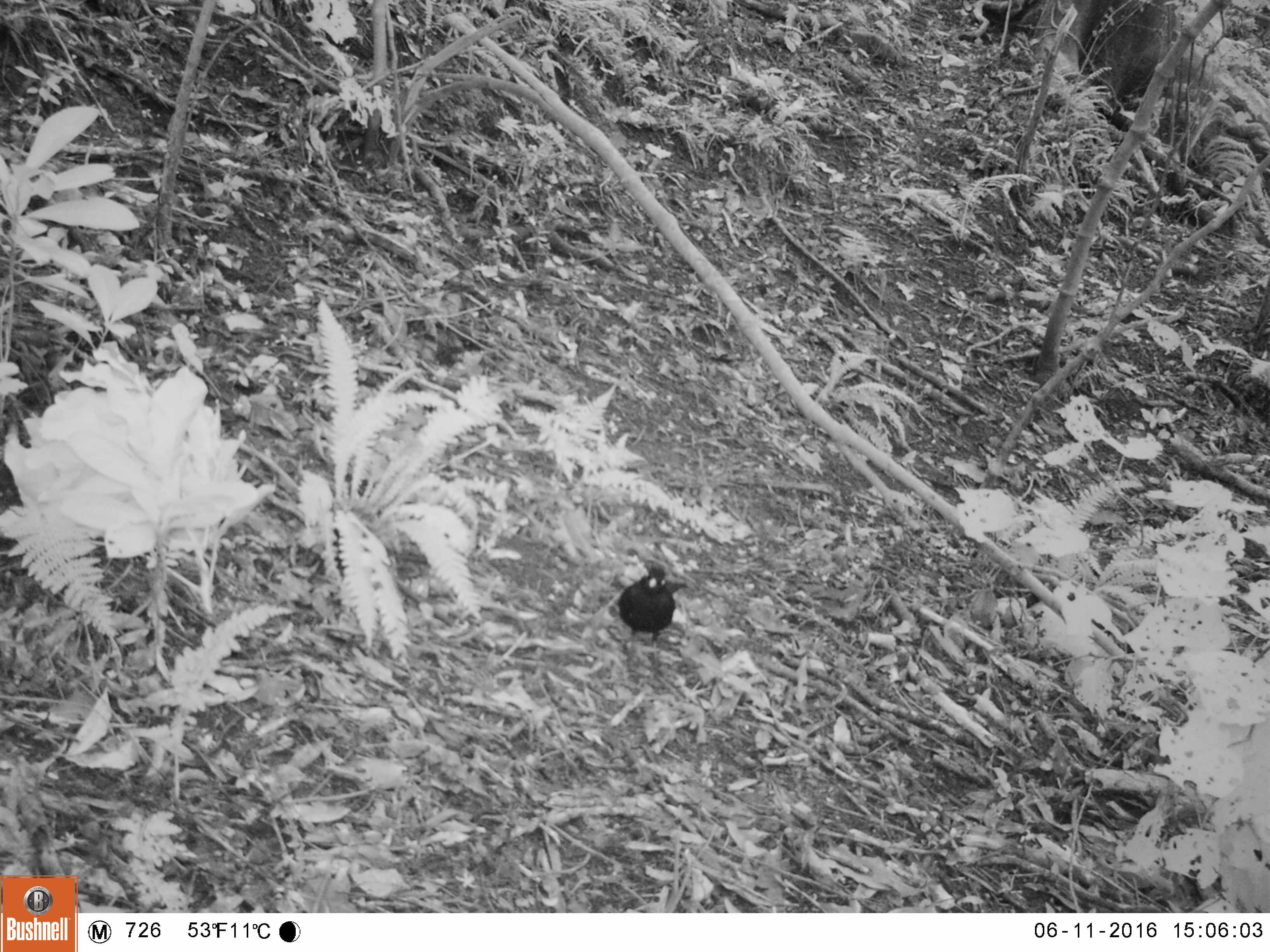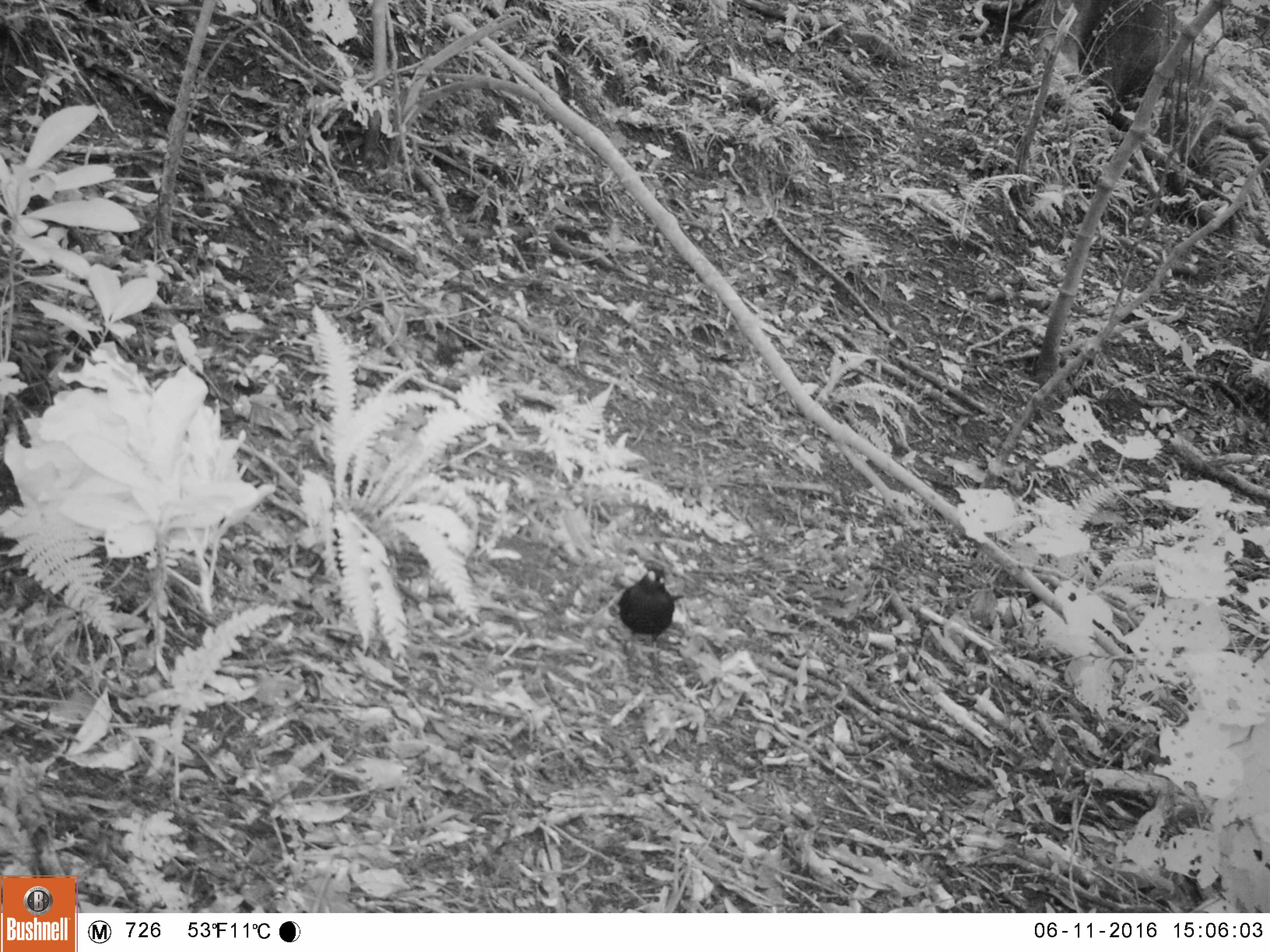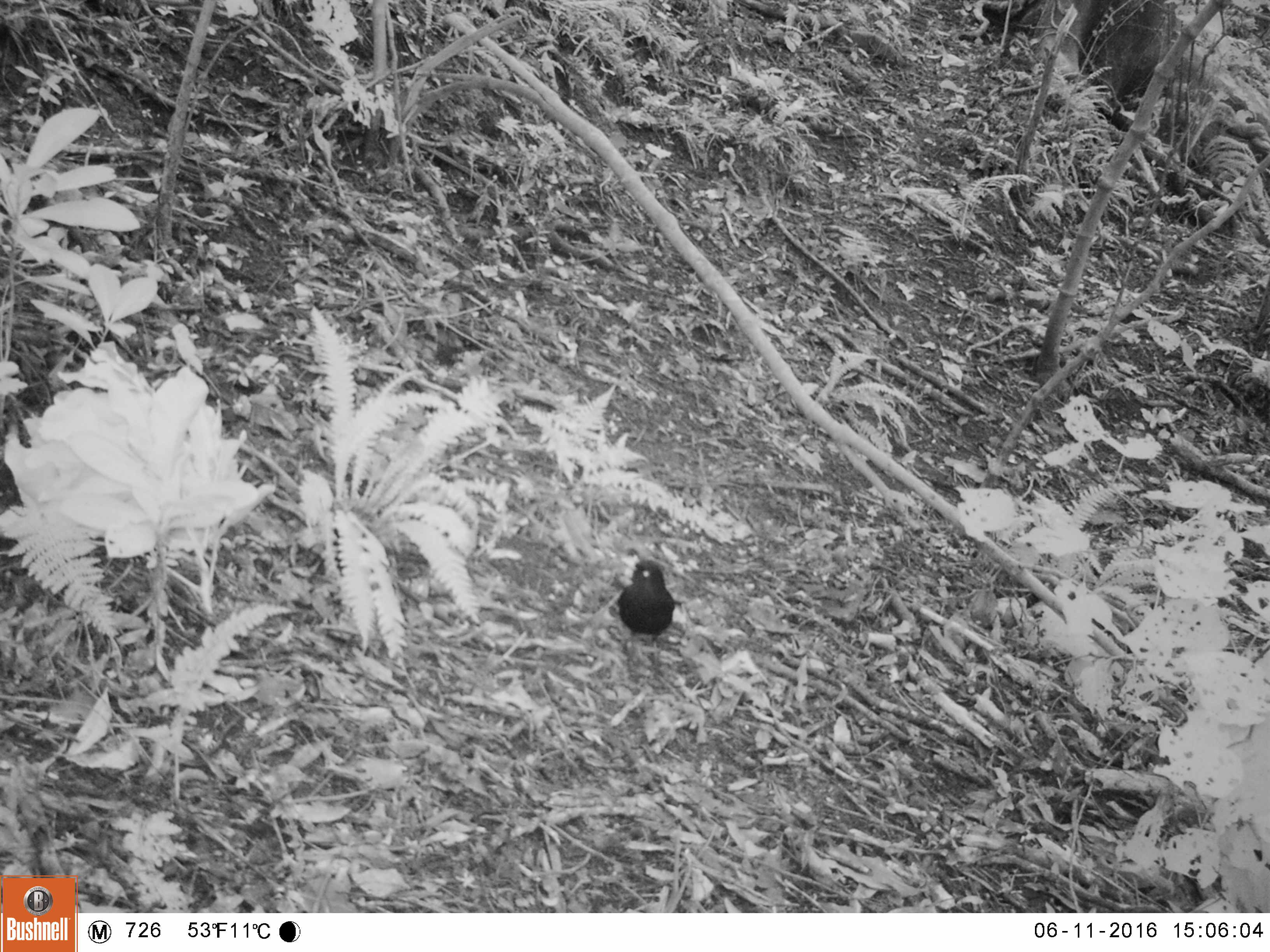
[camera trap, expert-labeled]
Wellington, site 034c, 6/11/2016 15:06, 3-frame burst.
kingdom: Animalia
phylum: Chordata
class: Aves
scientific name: Aves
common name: bird